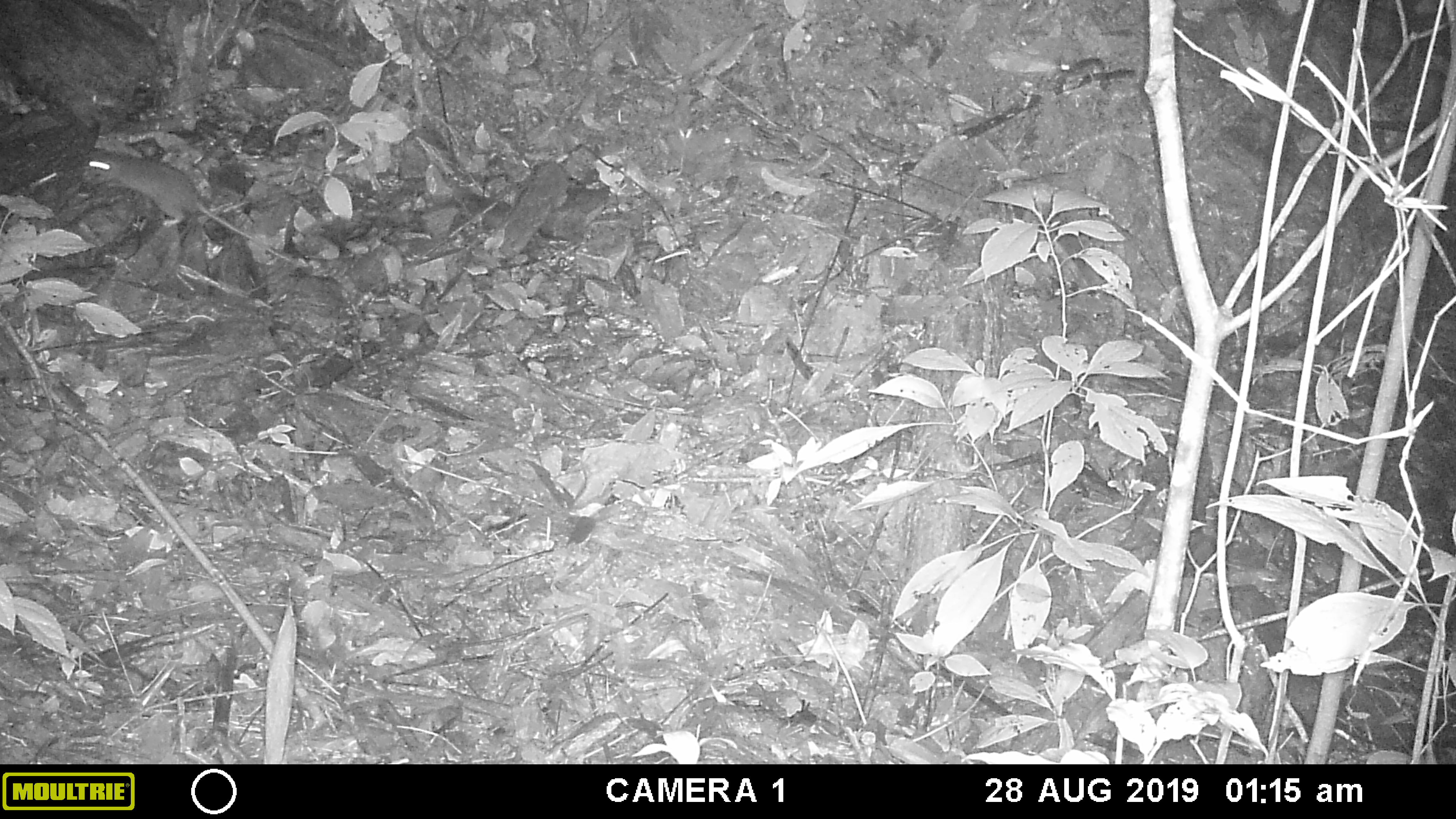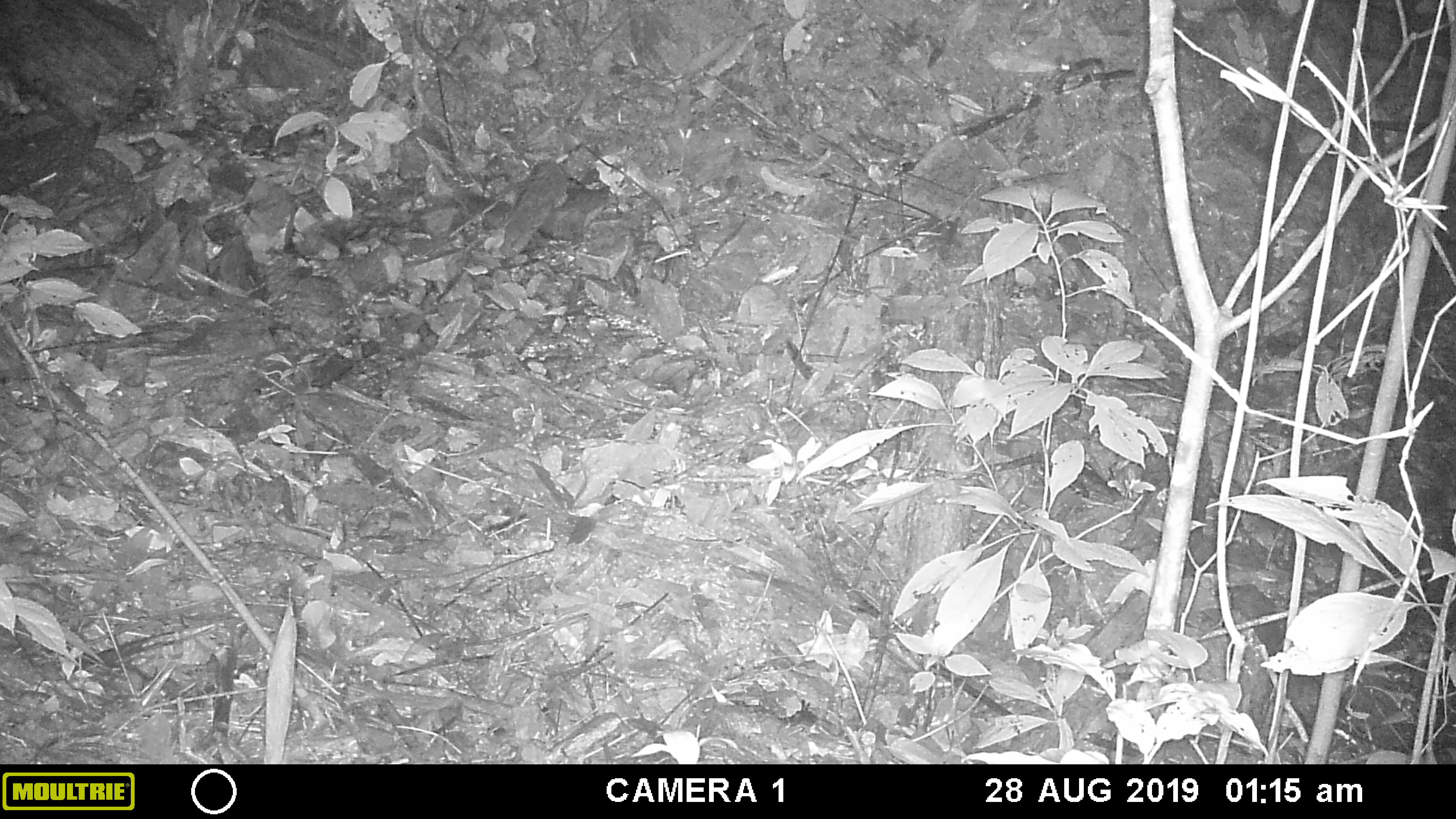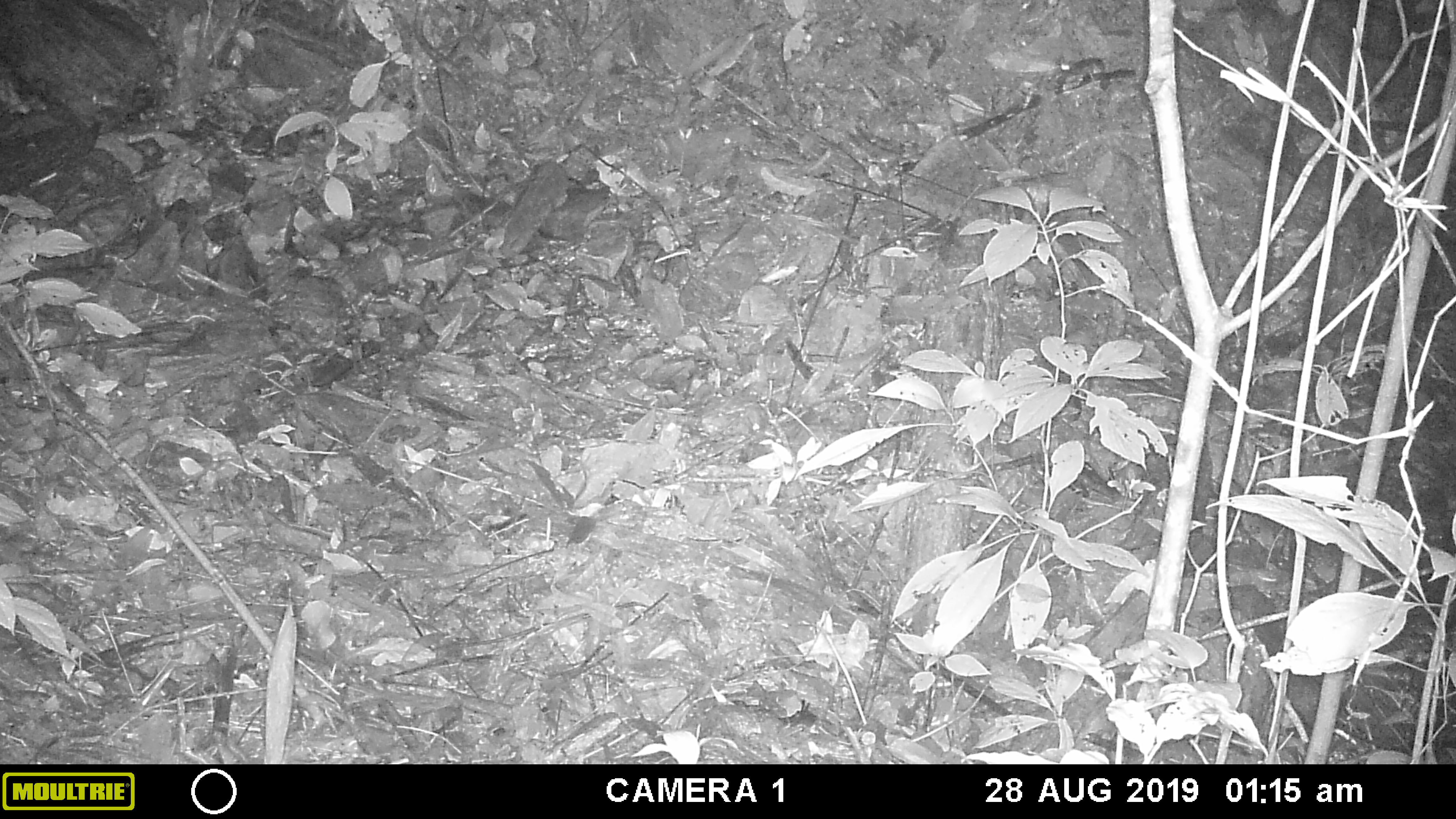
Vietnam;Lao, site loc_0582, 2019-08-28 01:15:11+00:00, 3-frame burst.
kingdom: Animalia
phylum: Chordata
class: Mammalia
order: Rodentia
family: Muridae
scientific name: Muridae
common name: old-world mice and rats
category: unidentified murid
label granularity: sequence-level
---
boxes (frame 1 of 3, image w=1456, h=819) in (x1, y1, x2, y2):
unidentified murid: (84, 154, 294, 263)